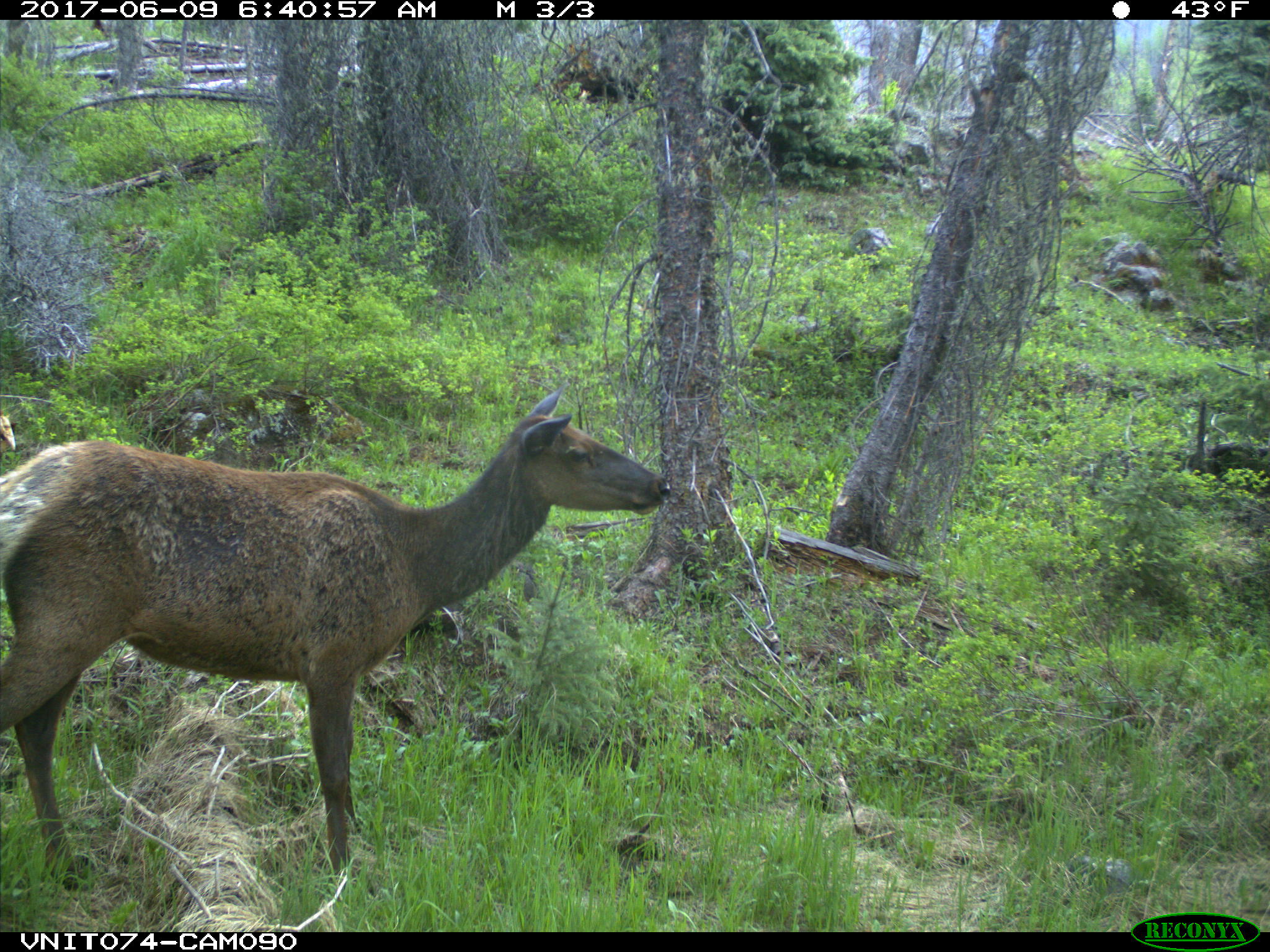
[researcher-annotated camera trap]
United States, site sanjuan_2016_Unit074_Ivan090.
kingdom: Animalia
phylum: Chordata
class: Mammalia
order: Artiodactyla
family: Cervidae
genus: Cervus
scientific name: Cervus elaphus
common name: red deer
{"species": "Cervus elaphus (red deer)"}